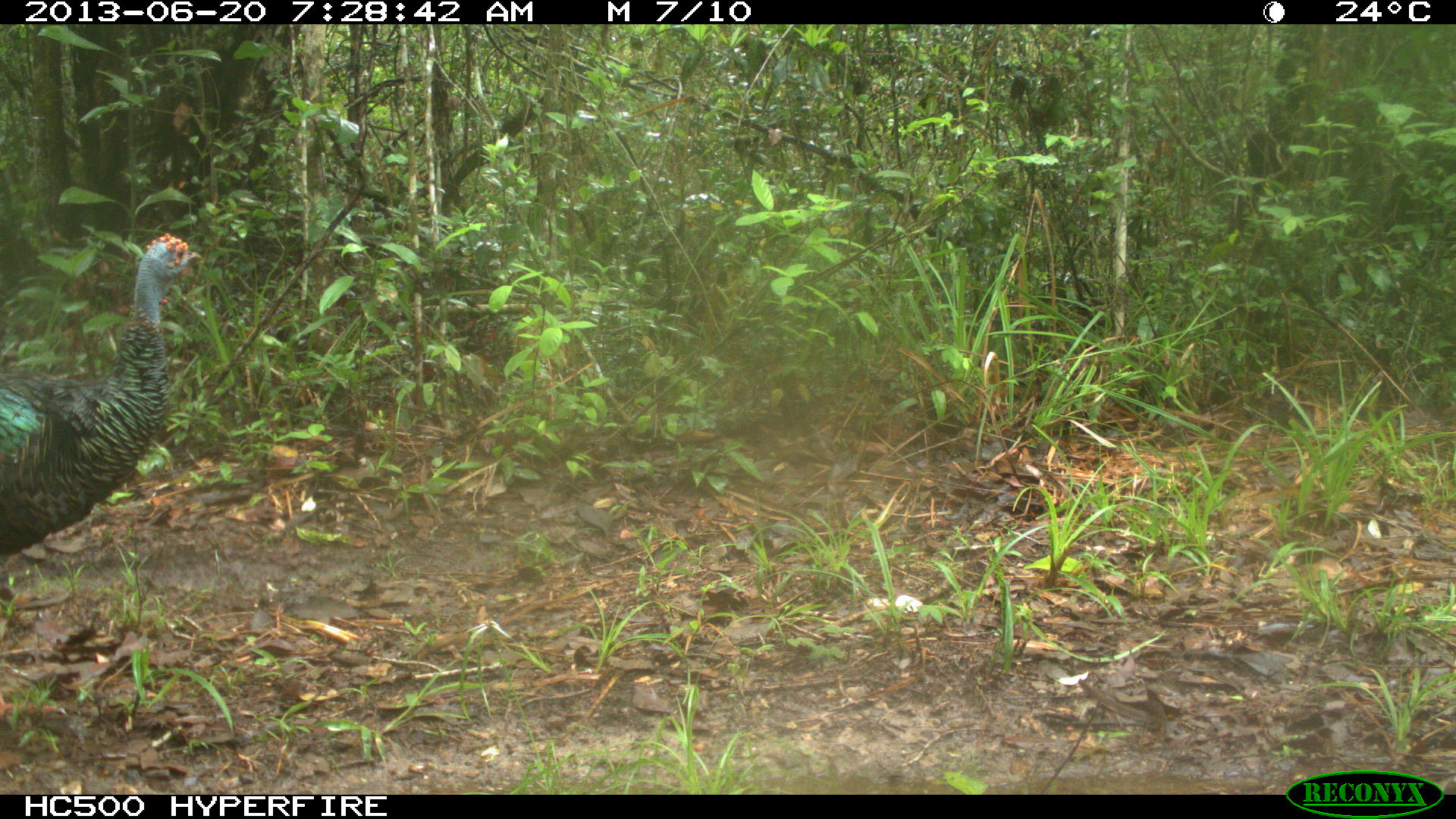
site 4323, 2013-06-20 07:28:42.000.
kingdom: Animalia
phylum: Chordata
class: Aves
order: Galliformes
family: Phasianidae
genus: Meleagris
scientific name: Meleagris ocellata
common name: ocellated turkey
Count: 1.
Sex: male.